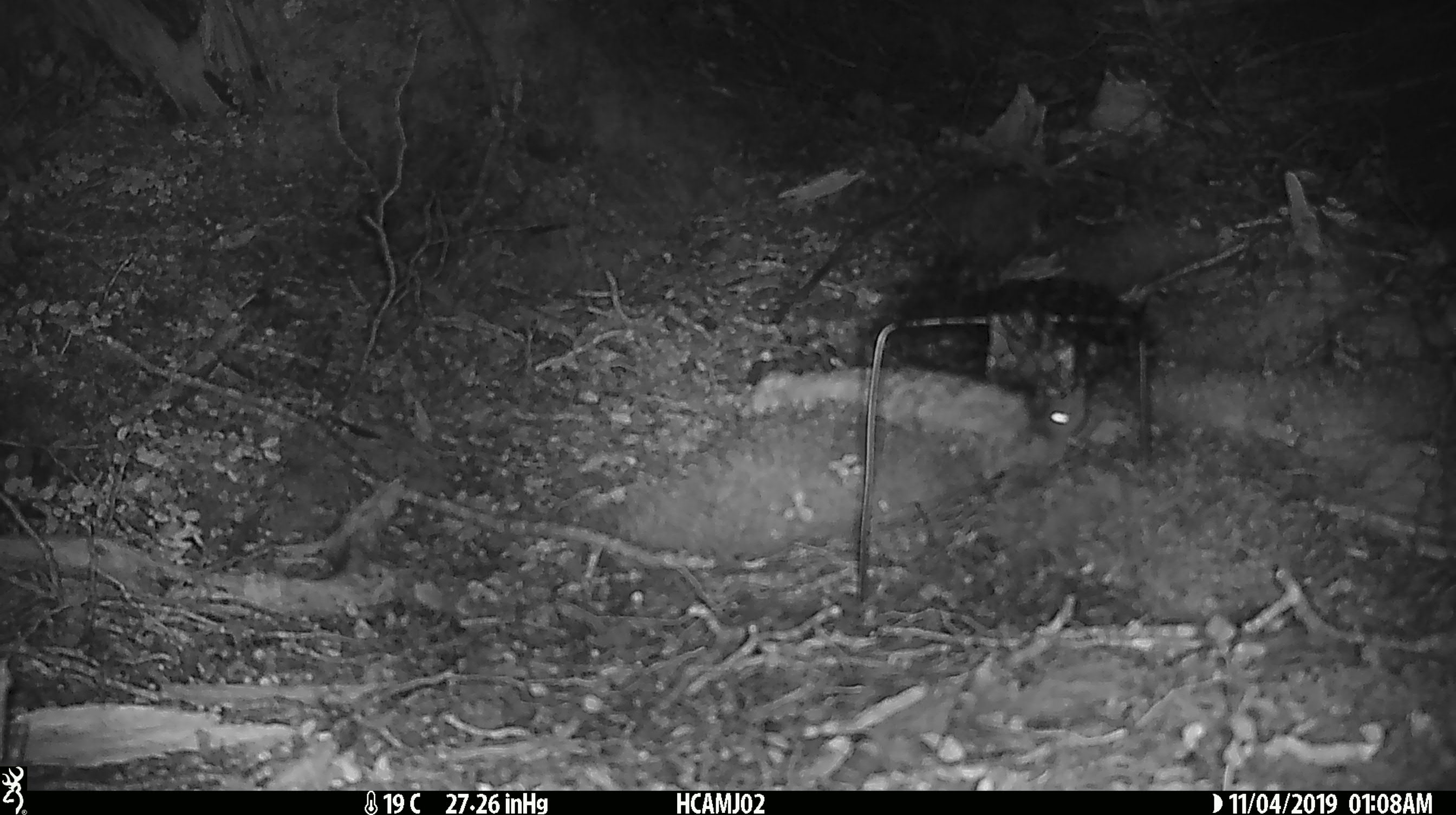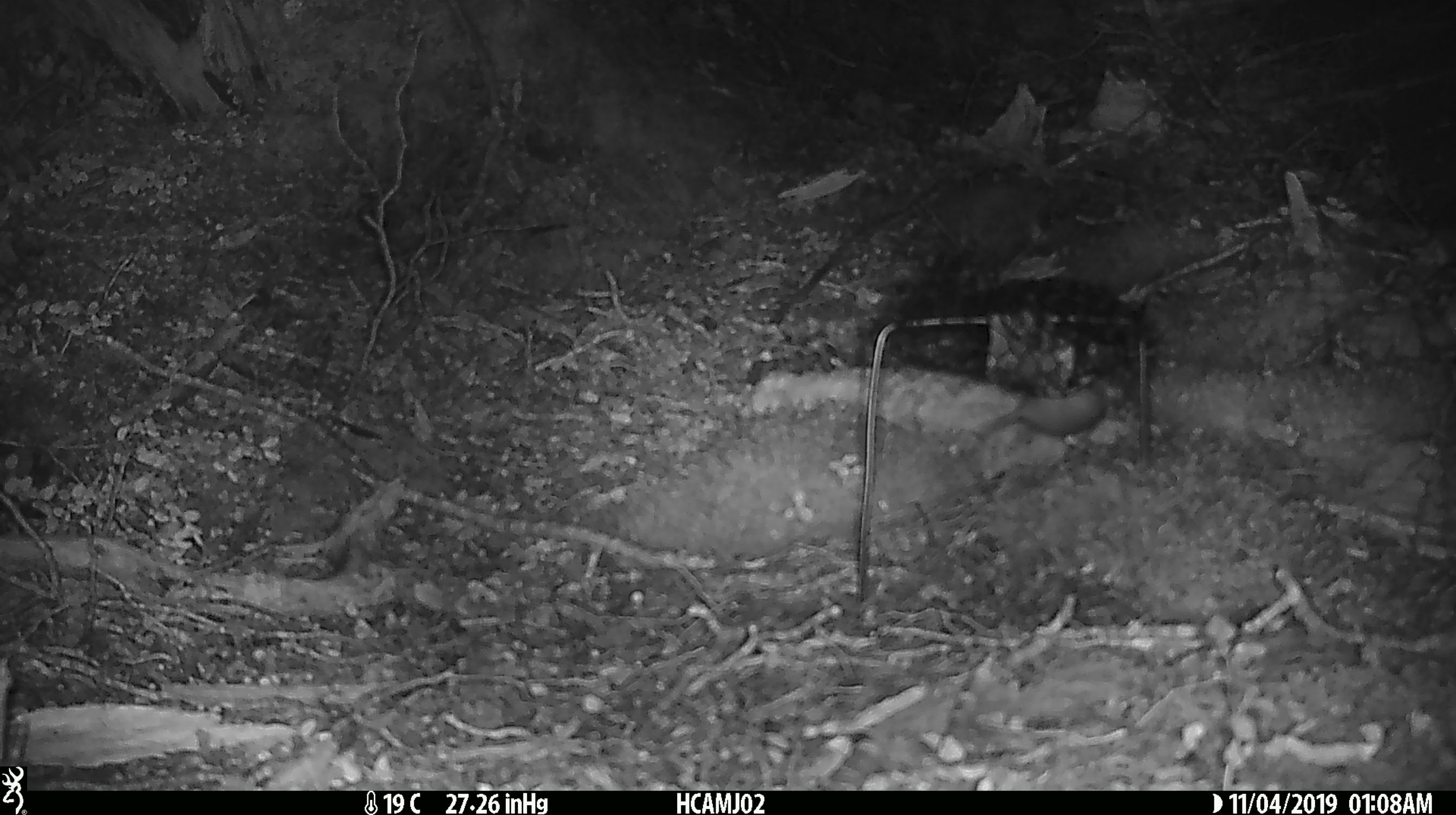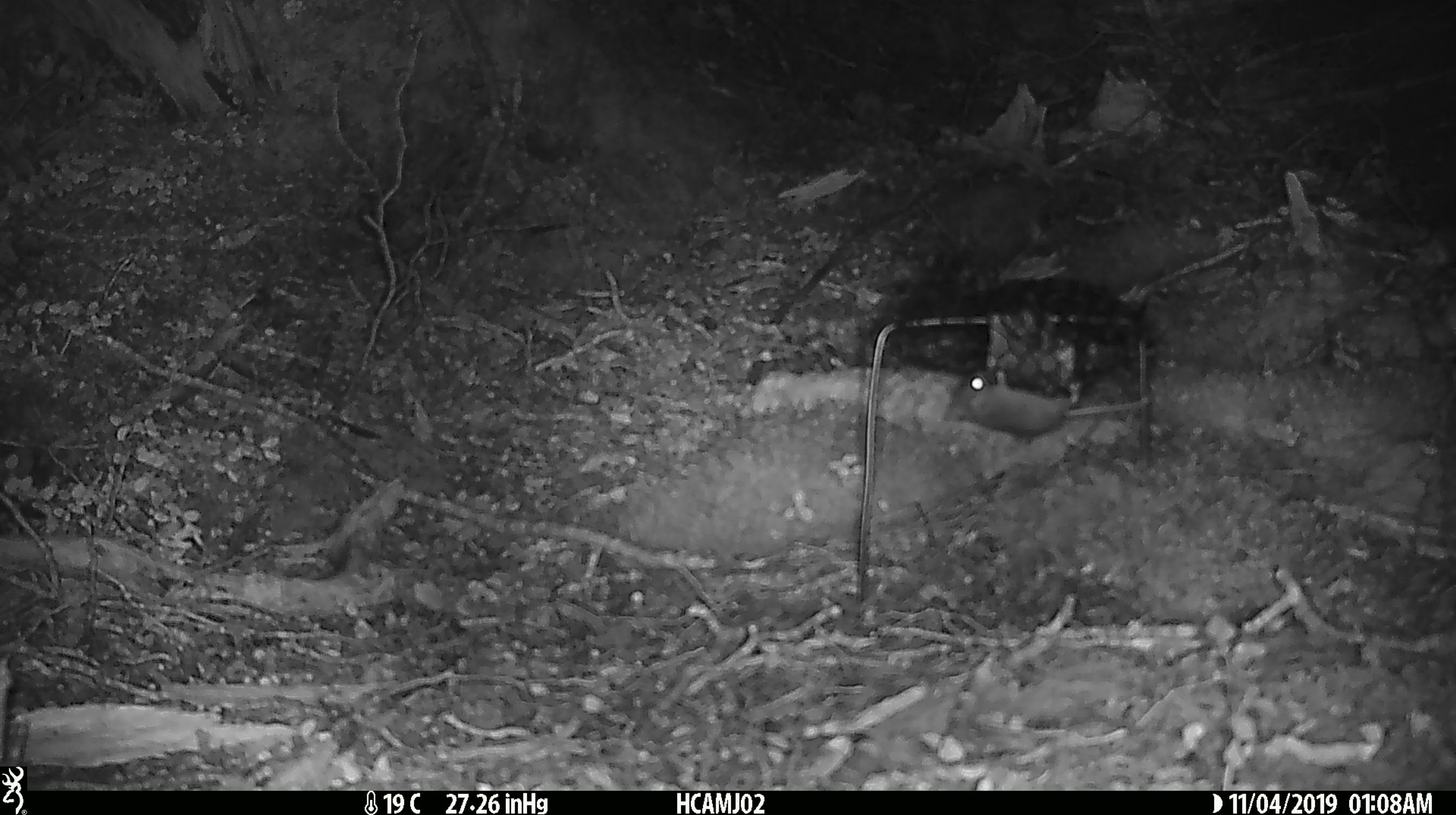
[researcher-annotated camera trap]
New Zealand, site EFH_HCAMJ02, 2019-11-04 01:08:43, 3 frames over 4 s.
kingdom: Animalia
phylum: Chordata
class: Mammalia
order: Rodentia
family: Muridae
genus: Mus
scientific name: Mus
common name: mouse